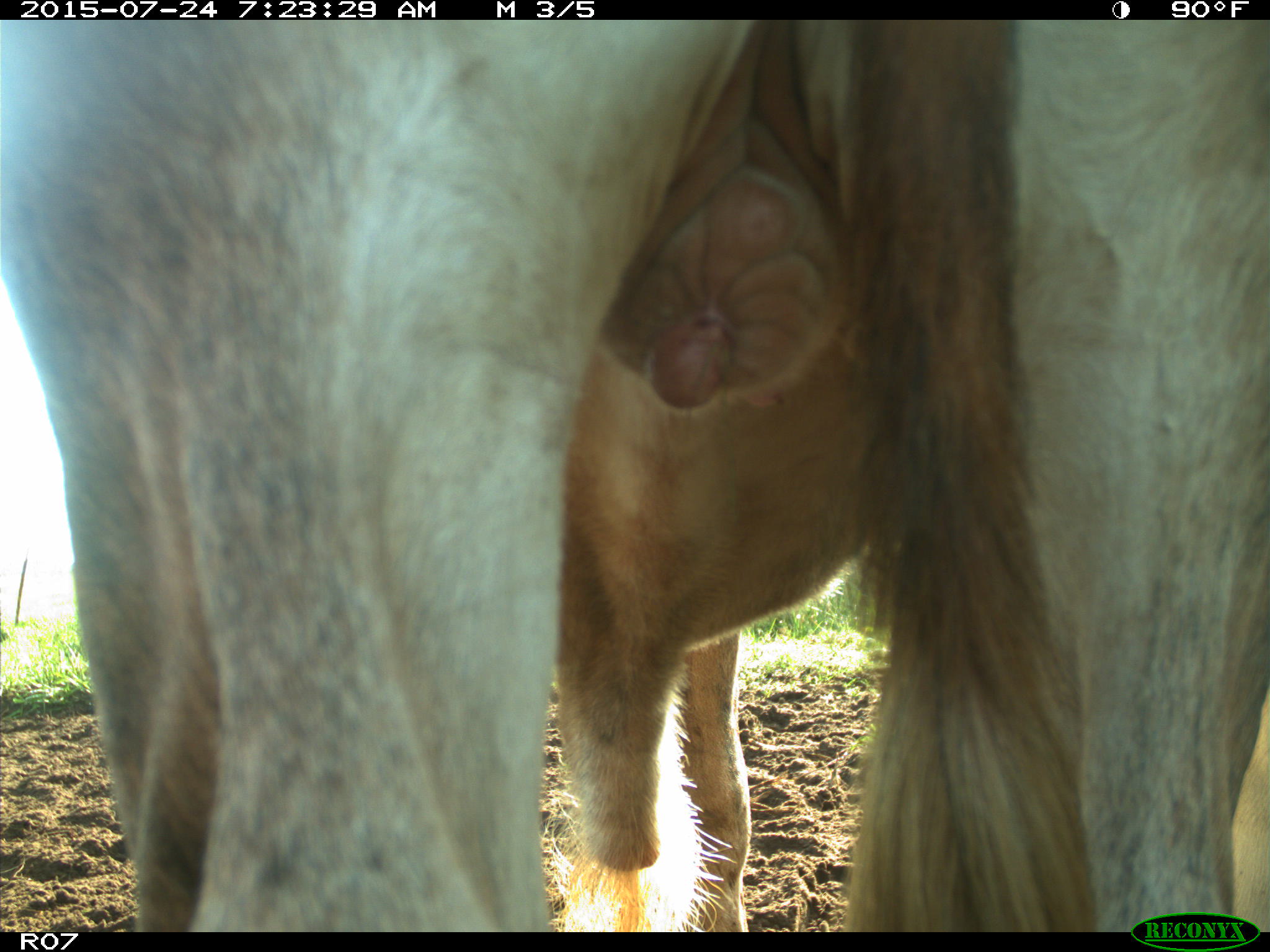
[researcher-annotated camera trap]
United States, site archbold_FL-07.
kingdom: Animalia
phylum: Chordata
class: Mammalia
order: Artiodactyla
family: Bovidae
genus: Bos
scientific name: Bos taurus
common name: domestic cow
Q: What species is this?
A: Bos taurus (domestic cow).